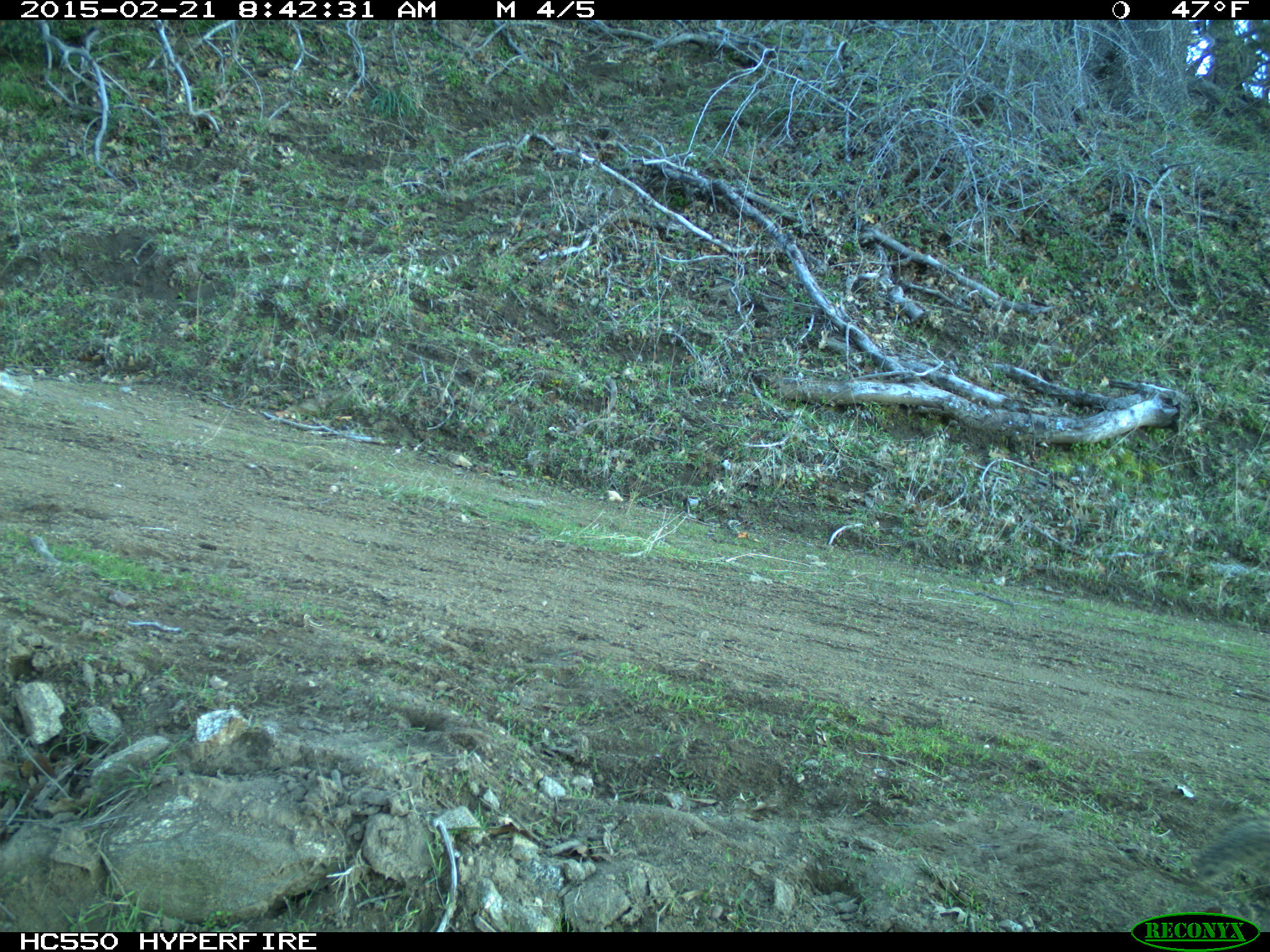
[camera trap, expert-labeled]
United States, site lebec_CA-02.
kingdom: Animalia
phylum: Chordata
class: Mammalia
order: Rodentia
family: Sciuridae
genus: Otospermophilus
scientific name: Otospermophilus beecheyi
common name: california ground squirrel